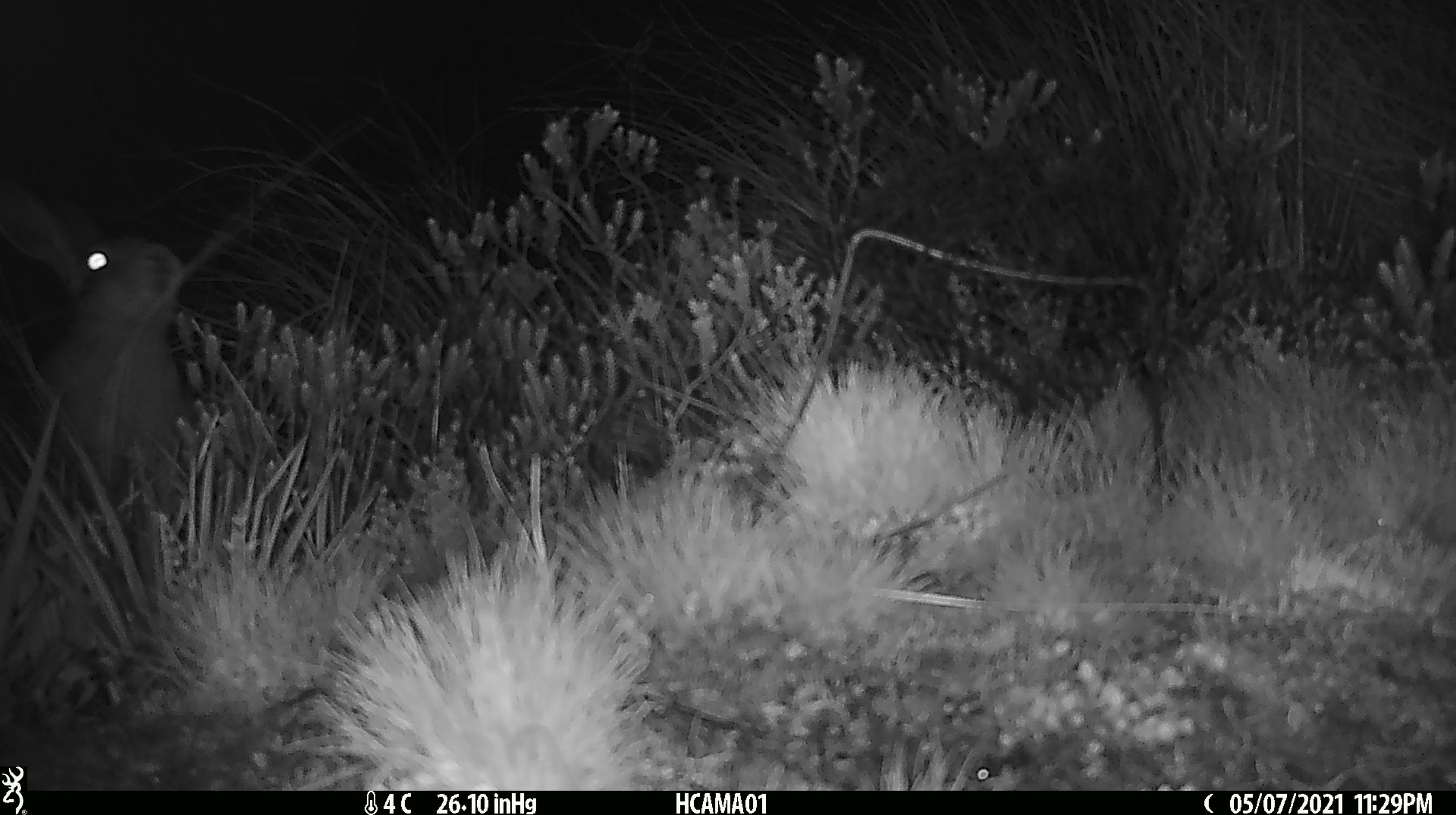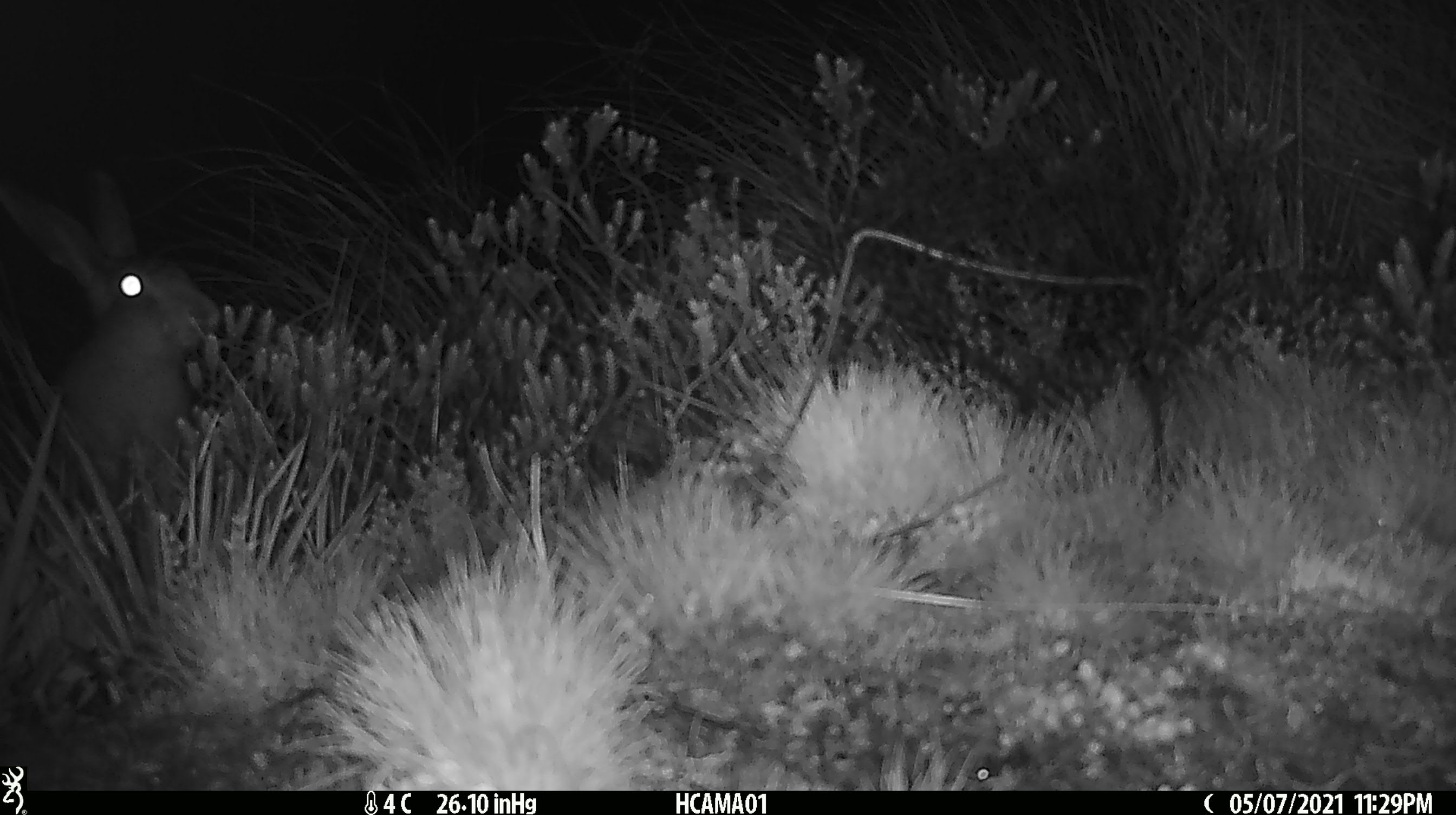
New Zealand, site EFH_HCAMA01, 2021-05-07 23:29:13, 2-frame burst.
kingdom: Animalia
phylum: Chordata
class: Mammalia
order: Lagomorpha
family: Leporidae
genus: Lepus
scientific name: Lepus europaeus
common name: brown hare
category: hare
Hare (brown hare) (Lepus europaeus).